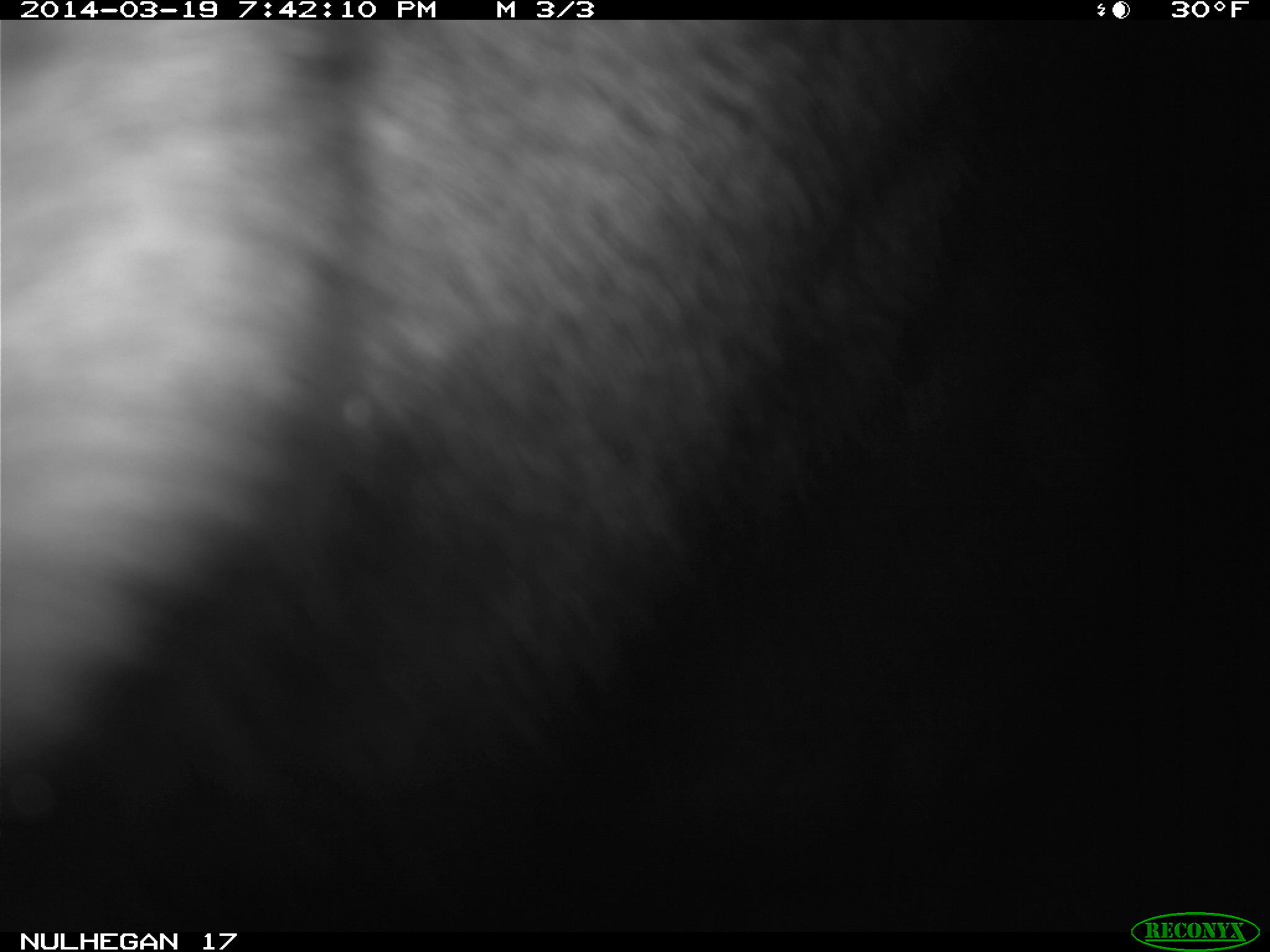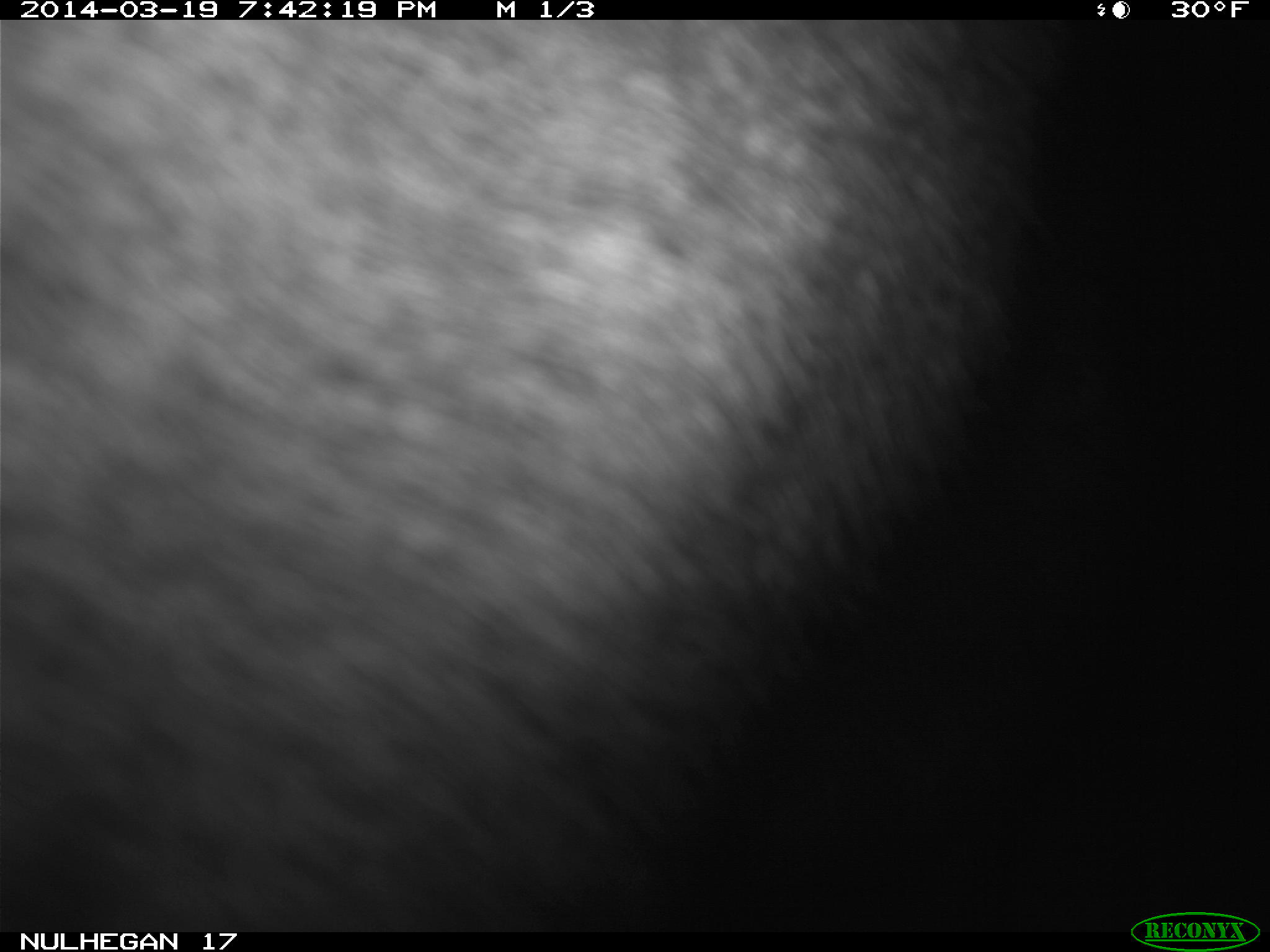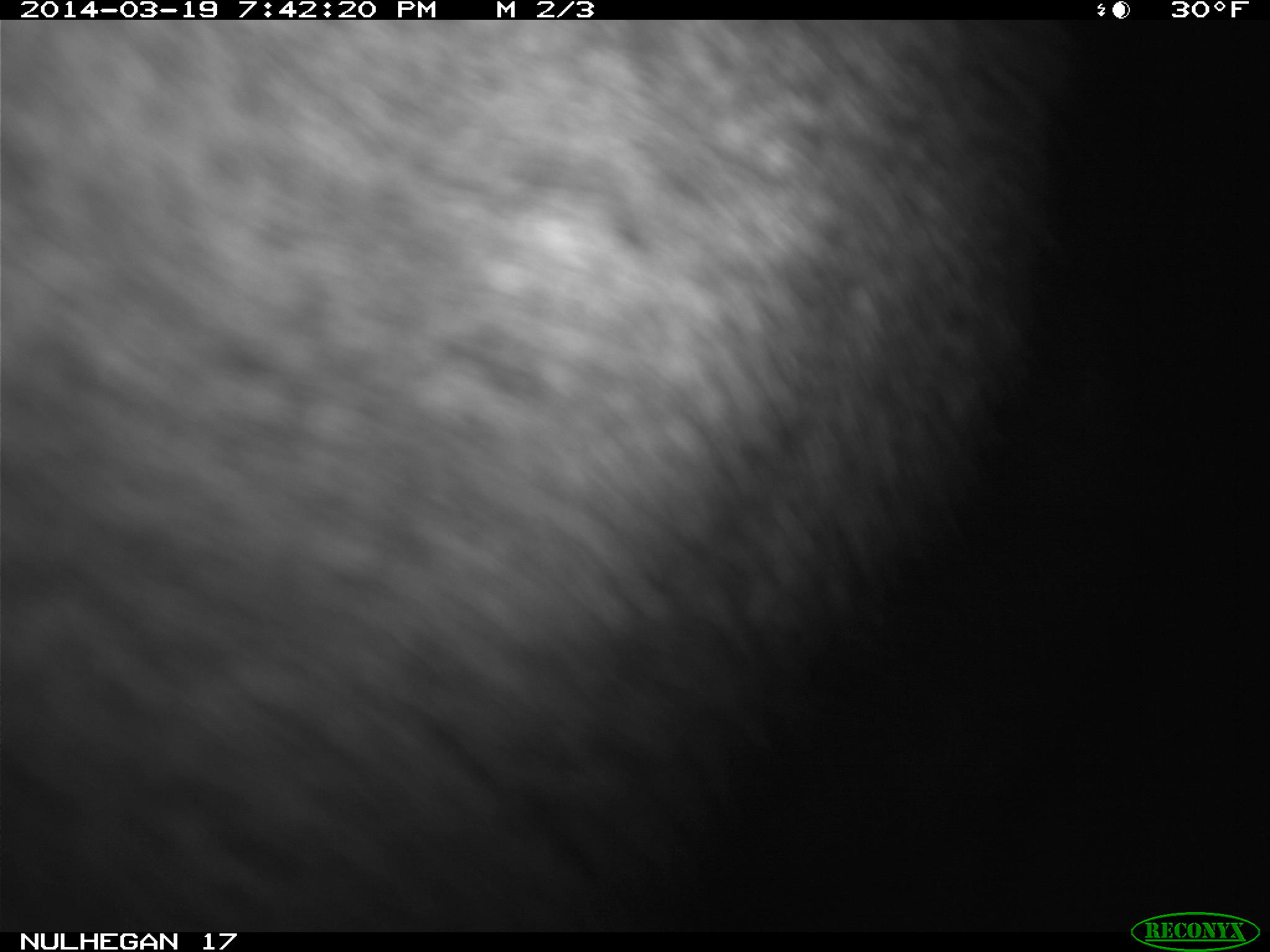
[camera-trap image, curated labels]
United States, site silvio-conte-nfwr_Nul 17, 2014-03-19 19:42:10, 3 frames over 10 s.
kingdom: Animalia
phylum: Chordata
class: Mammalia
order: Artiodactyla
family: Cervidae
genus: Alces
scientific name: Alces alces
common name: moose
Moose (Alces alces).